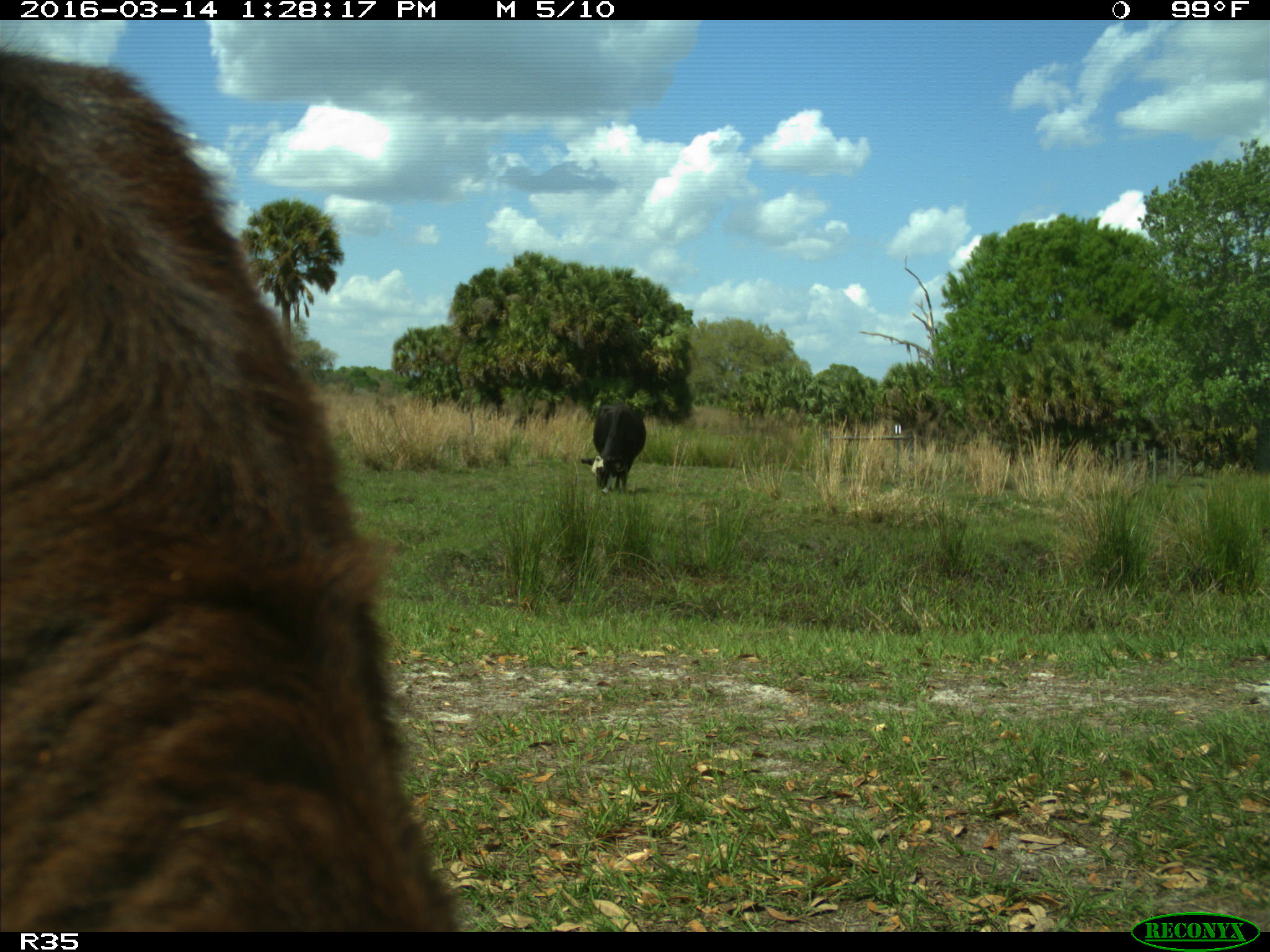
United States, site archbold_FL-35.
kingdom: Animalia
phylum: Chordata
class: Mammalia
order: Artiodactyla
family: Bovidae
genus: Bos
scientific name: Bos taurus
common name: domestic cow